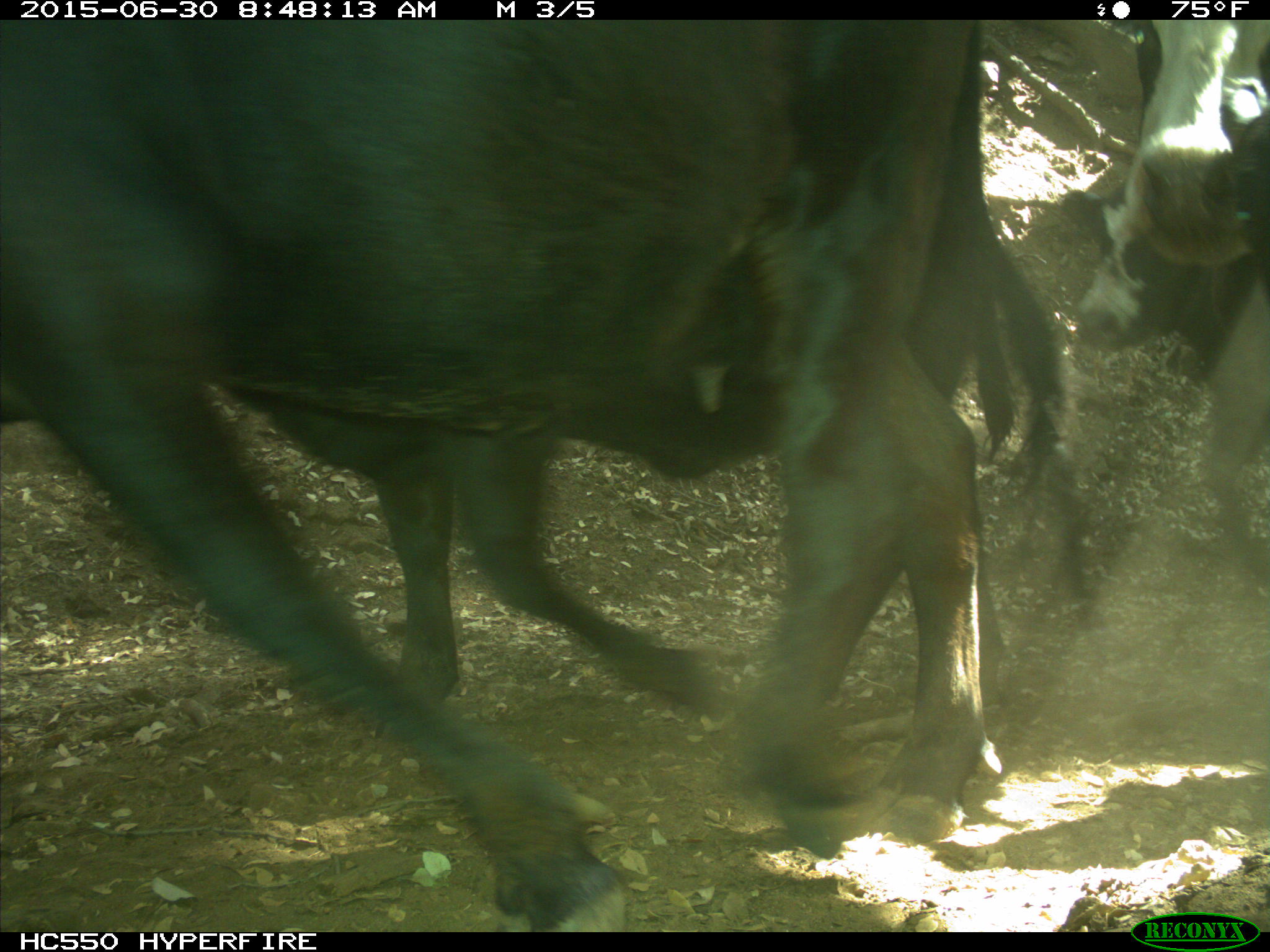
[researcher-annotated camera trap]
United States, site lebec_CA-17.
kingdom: Animalia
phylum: Chordata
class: Mammalia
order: Artiodactyla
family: Bovidae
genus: Bos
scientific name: Bos taurus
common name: domestic cow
Bos taurus (domestic cow).